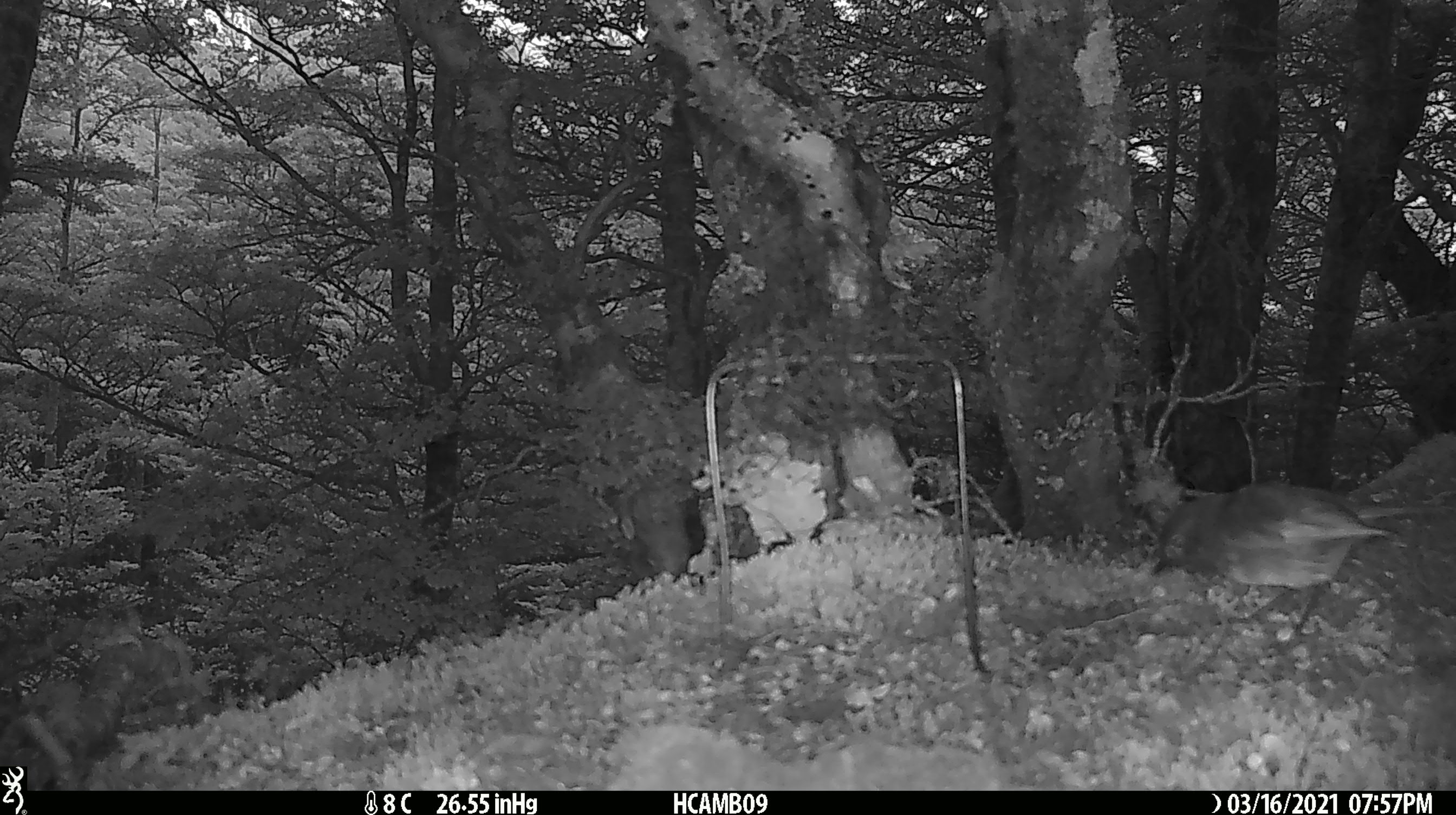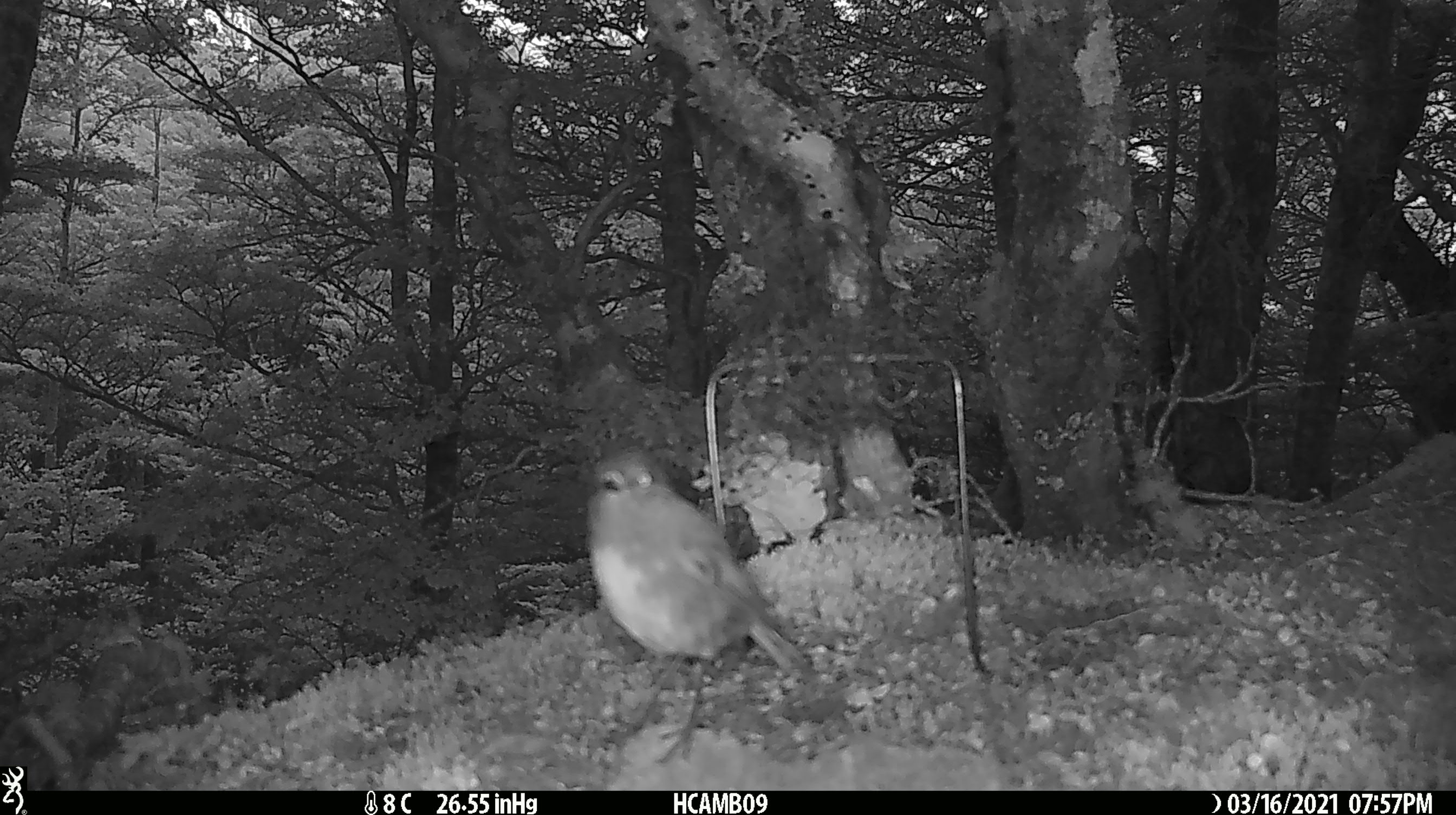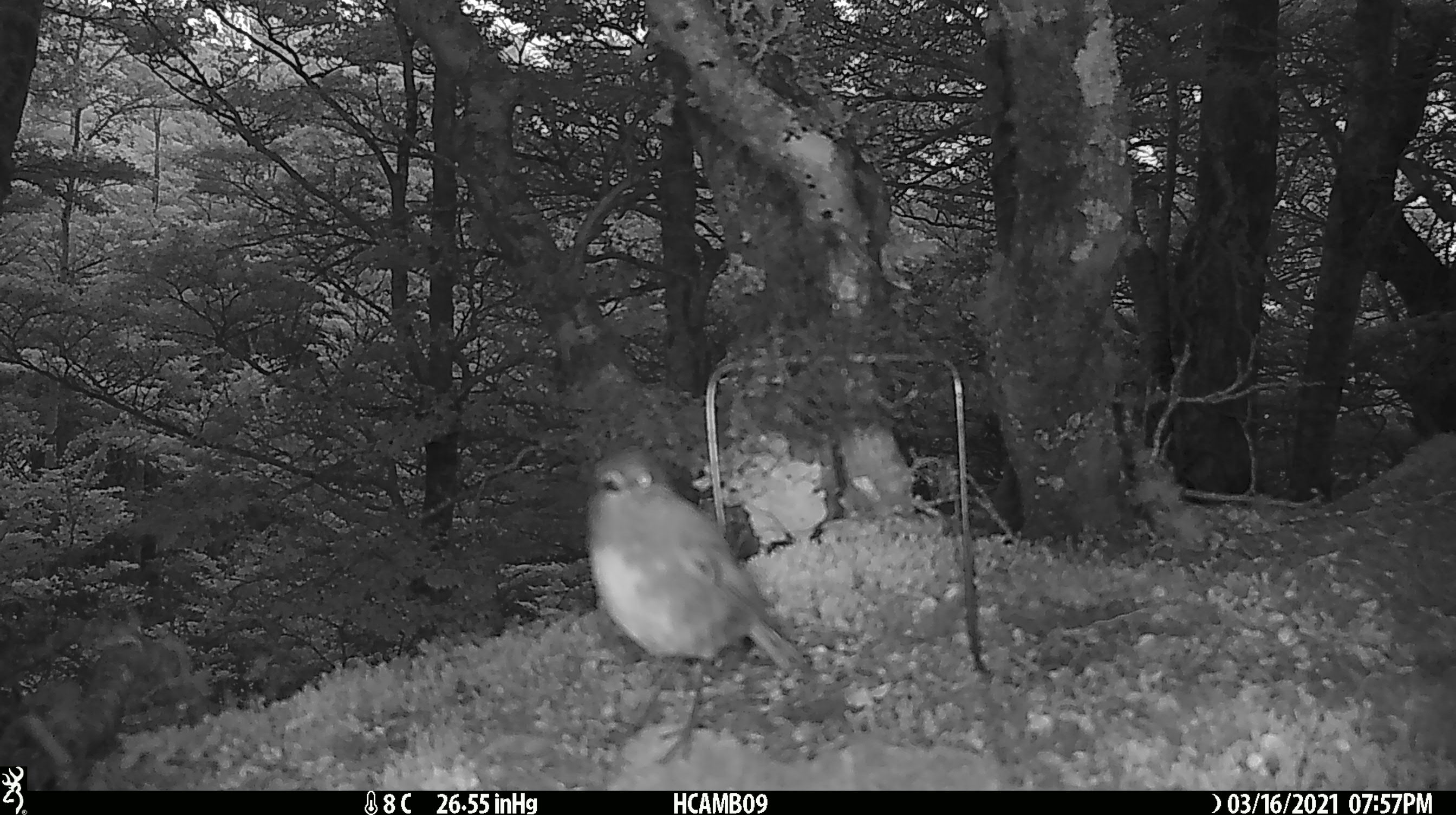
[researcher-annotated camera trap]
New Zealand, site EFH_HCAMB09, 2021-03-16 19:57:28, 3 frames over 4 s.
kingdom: Animalia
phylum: Chordata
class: Aves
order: Passeriformes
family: Petroicidae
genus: Petroica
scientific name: Petroica australis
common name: new zealand robin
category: robin